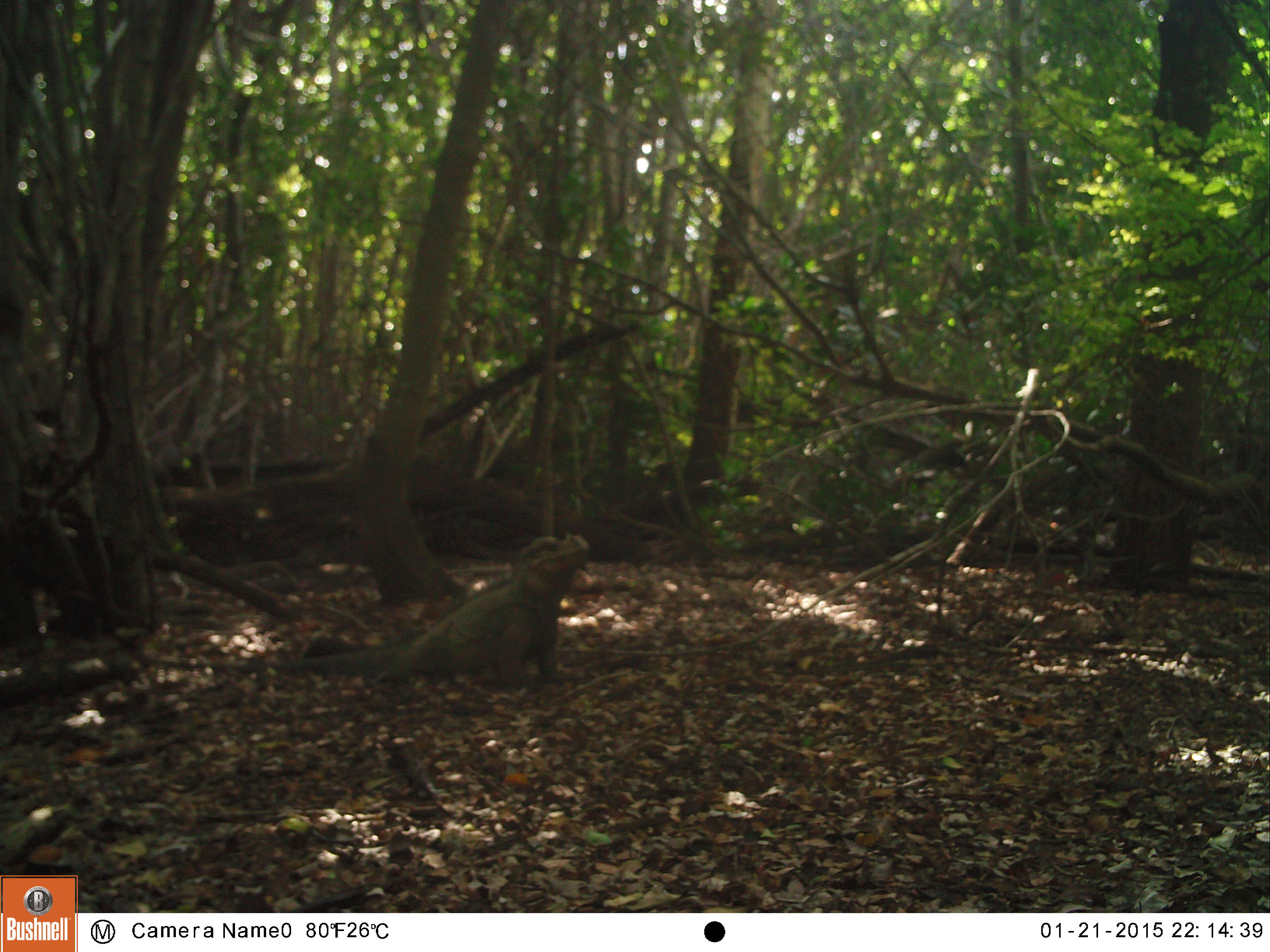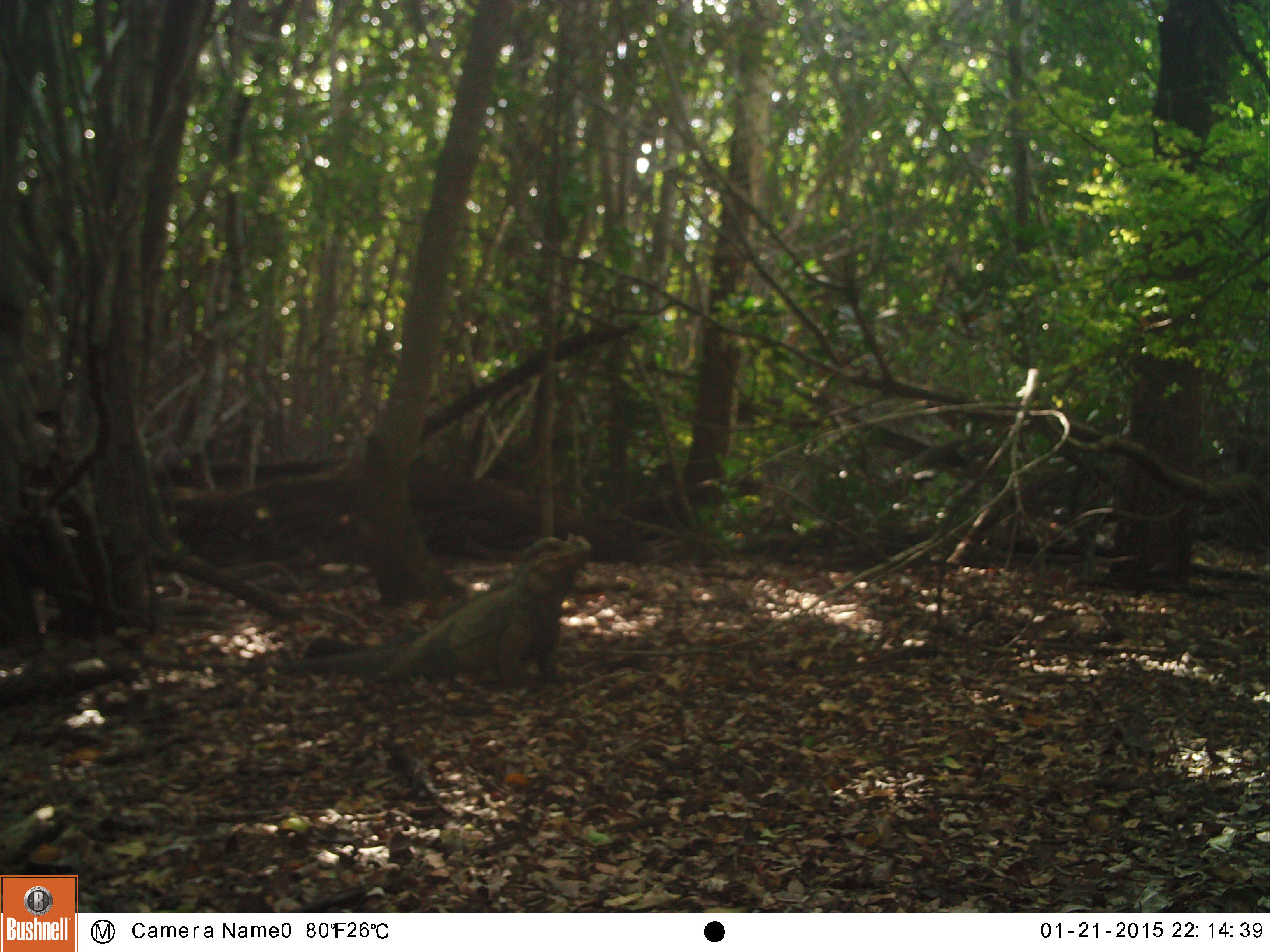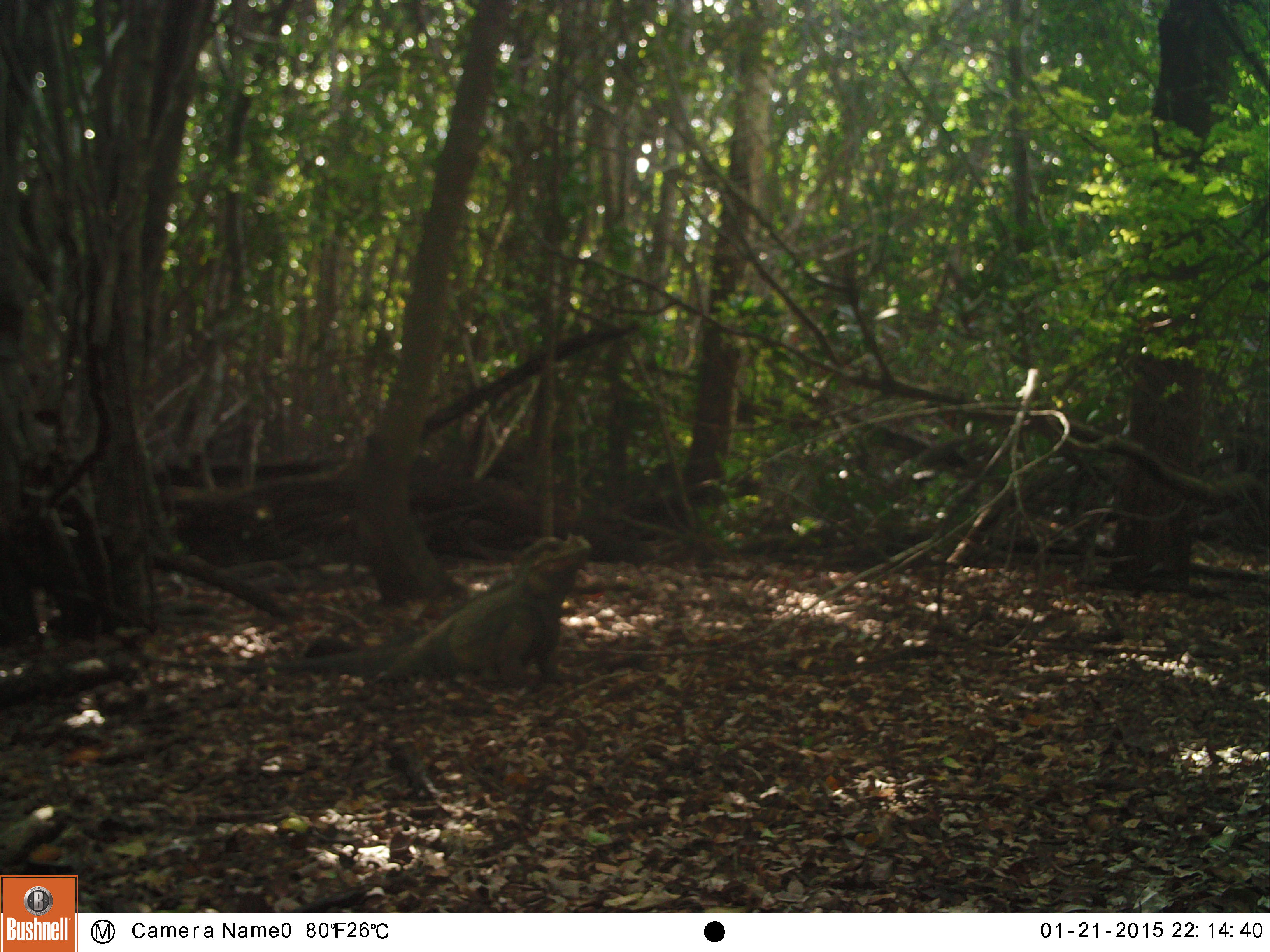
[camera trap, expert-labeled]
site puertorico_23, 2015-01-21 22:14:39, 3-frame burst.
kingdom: Animalia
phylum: Chordata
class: Reptilia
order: Squamata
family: Iguanidae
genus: Iguana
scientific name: Iguana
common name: typical iguanas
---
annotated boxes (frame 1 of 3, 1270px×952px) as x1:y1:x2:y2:
iguana: 285:534:589:690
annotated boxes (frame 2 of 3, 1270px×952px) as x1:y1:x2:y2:
iguana: 285:535:591:690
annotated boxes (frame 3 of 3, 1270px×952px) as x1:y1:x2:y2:
iguana: 133:530:597:694